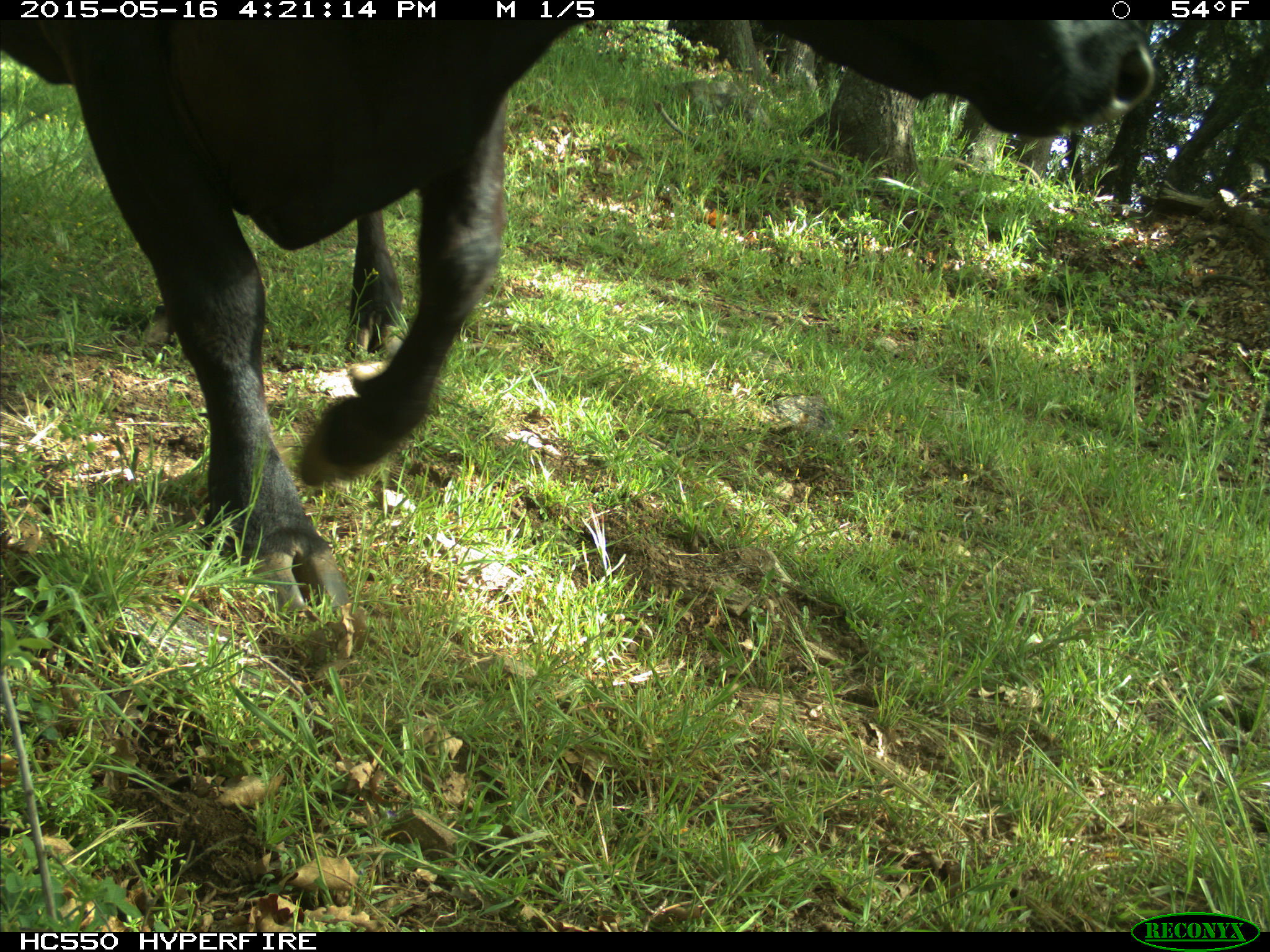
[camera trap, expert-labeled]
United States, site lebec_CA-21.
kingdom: Animalia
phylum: Chordata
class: Mammalia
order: Artiodactyla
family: Bovidae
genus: Bos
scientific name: Bos taurus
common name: domestic cow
Bos taurus (domestic cow).